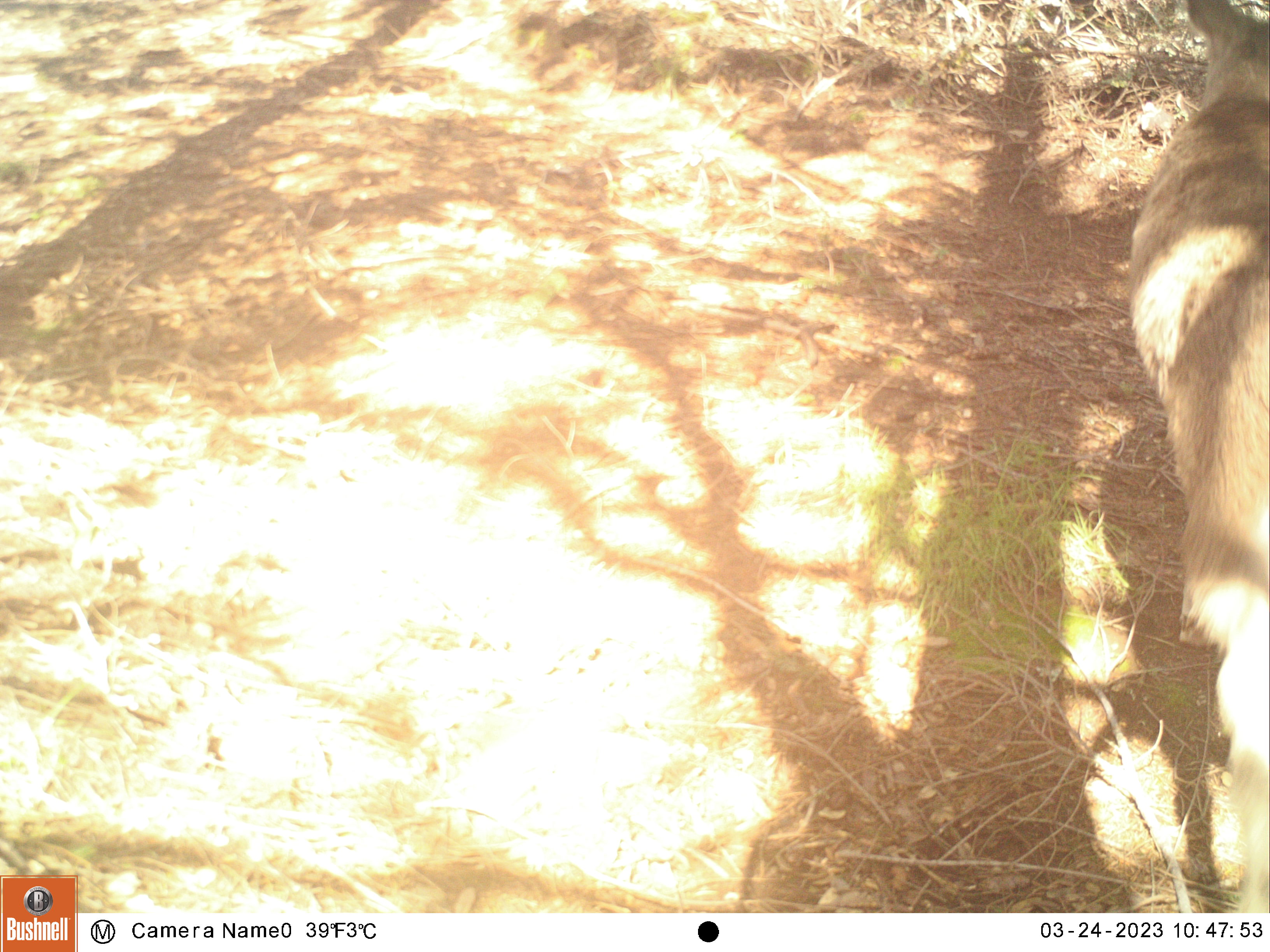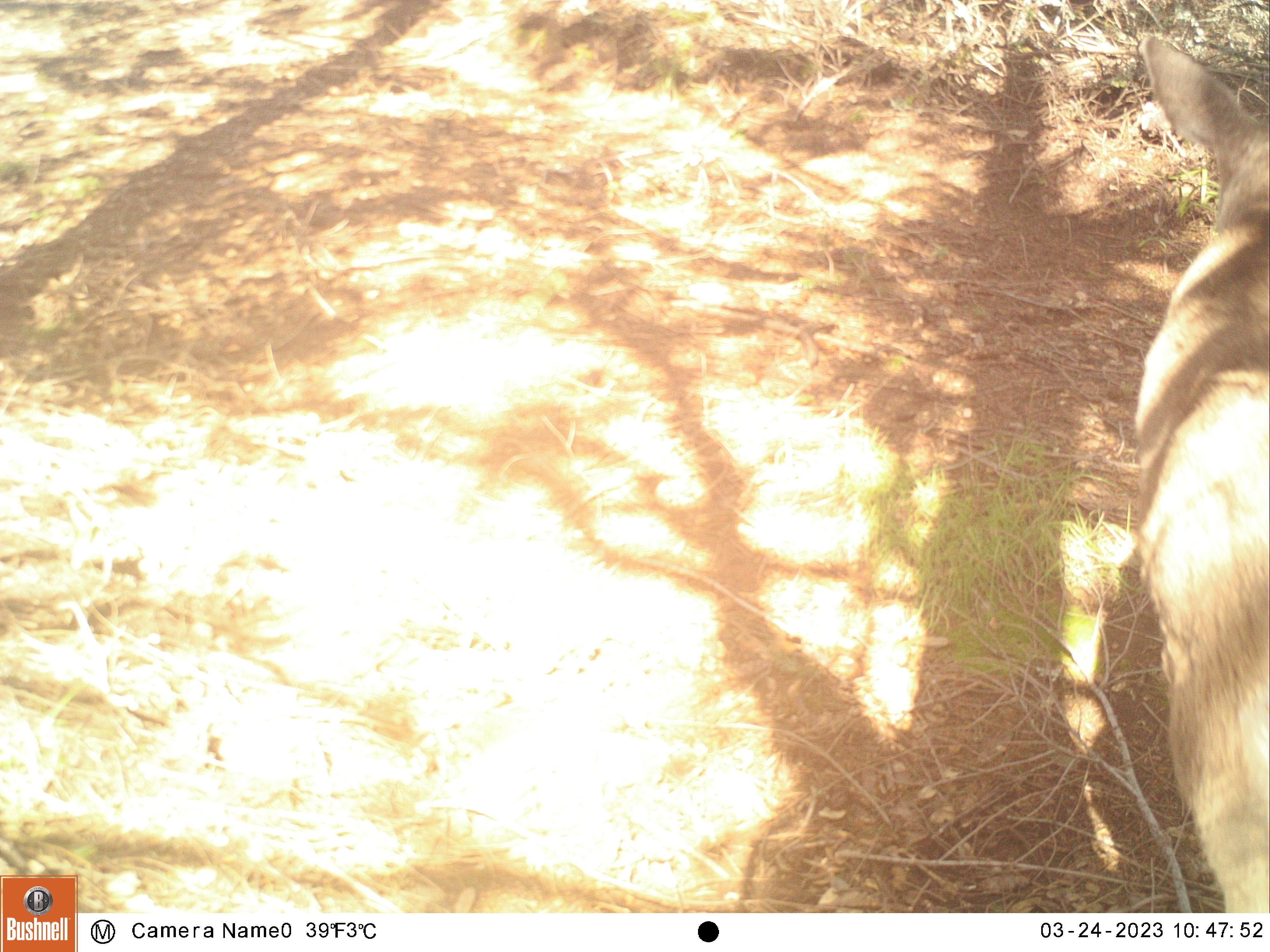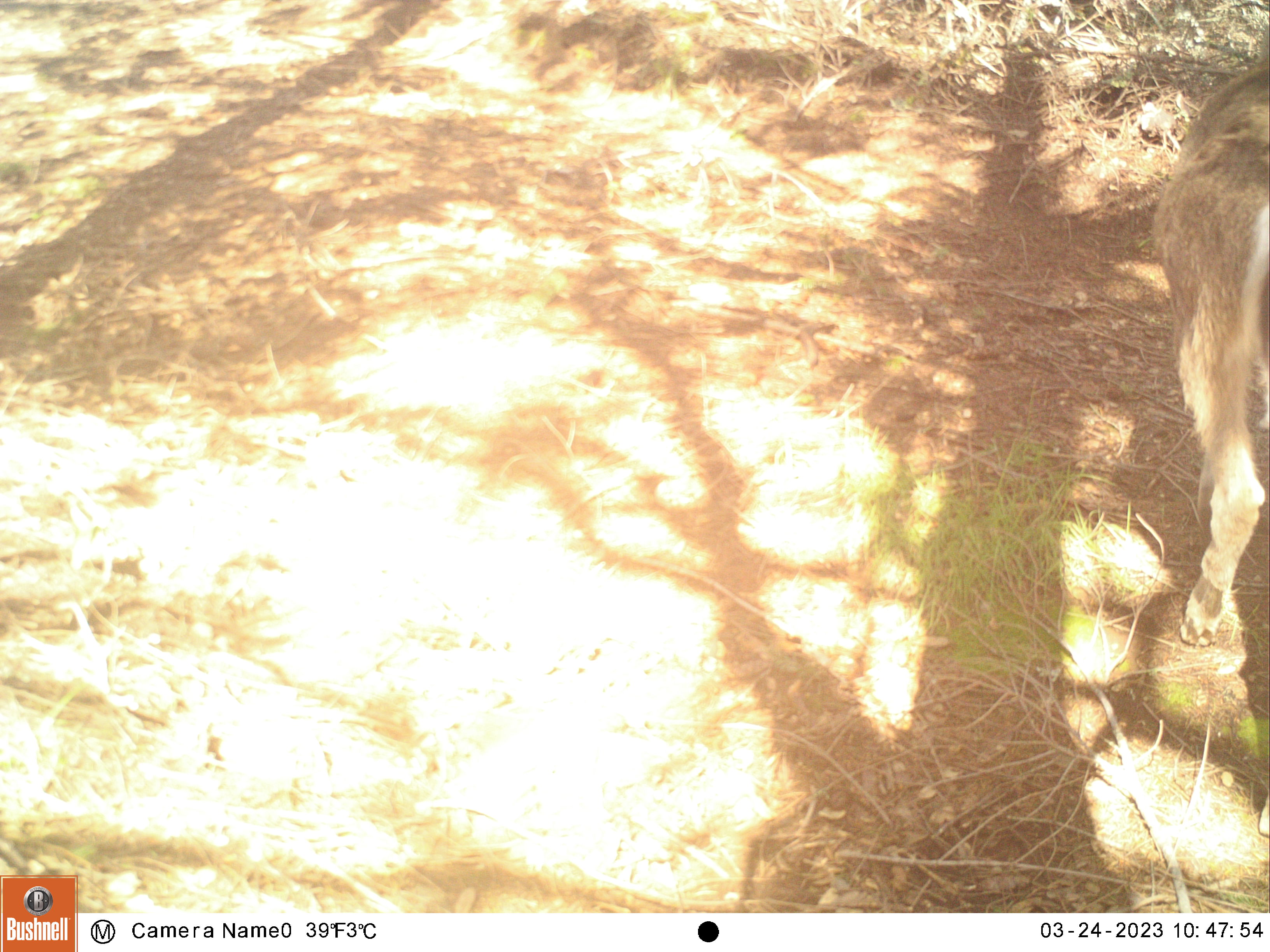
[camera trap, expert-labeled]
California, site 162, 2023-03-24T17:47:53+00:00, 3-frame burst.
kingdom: Animalia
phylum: Chordata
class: Mammalia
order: Artiodactyla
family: Cervidae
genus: Odocoileus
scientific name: Odocoileus hemionus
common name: mule deer